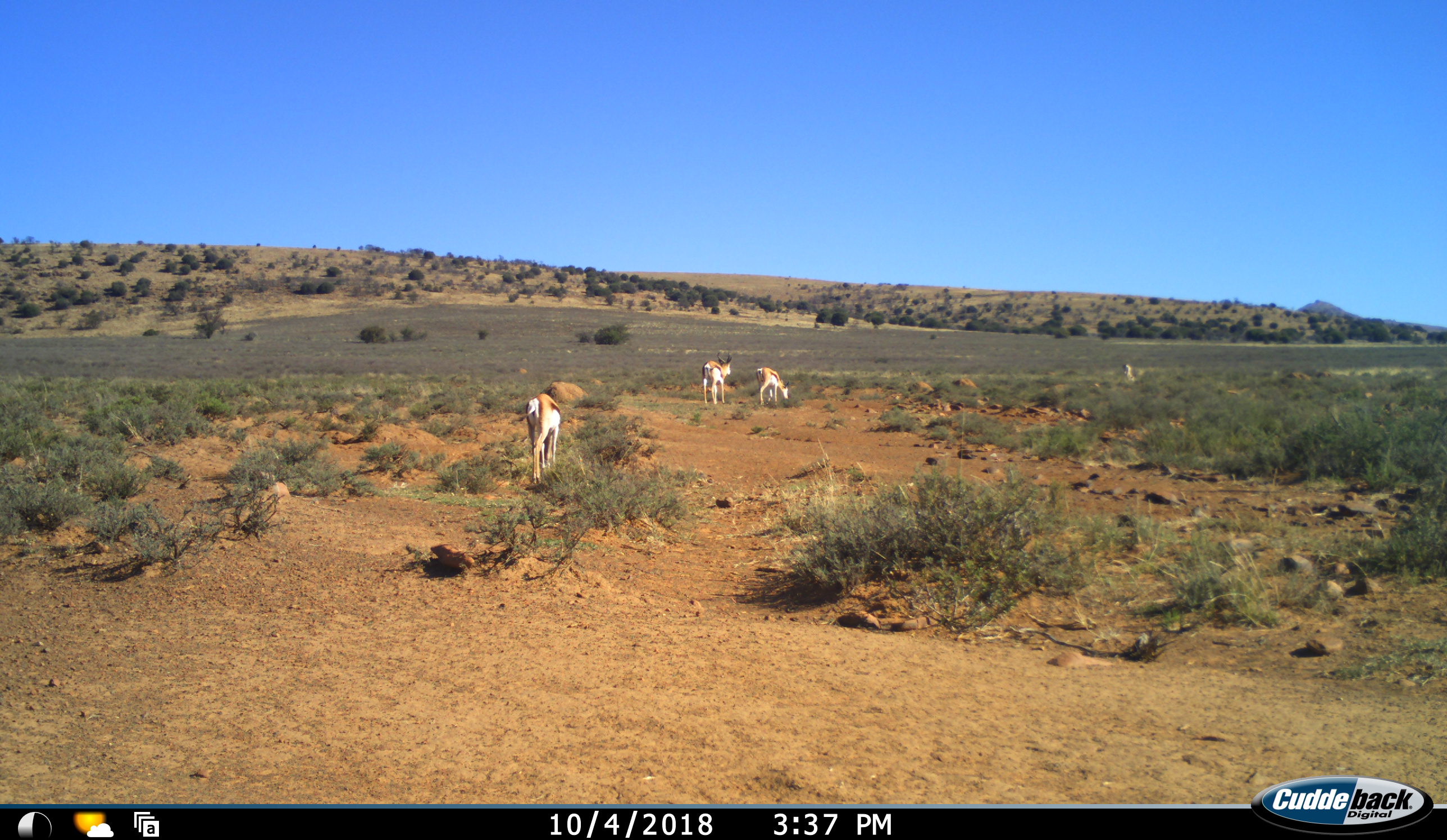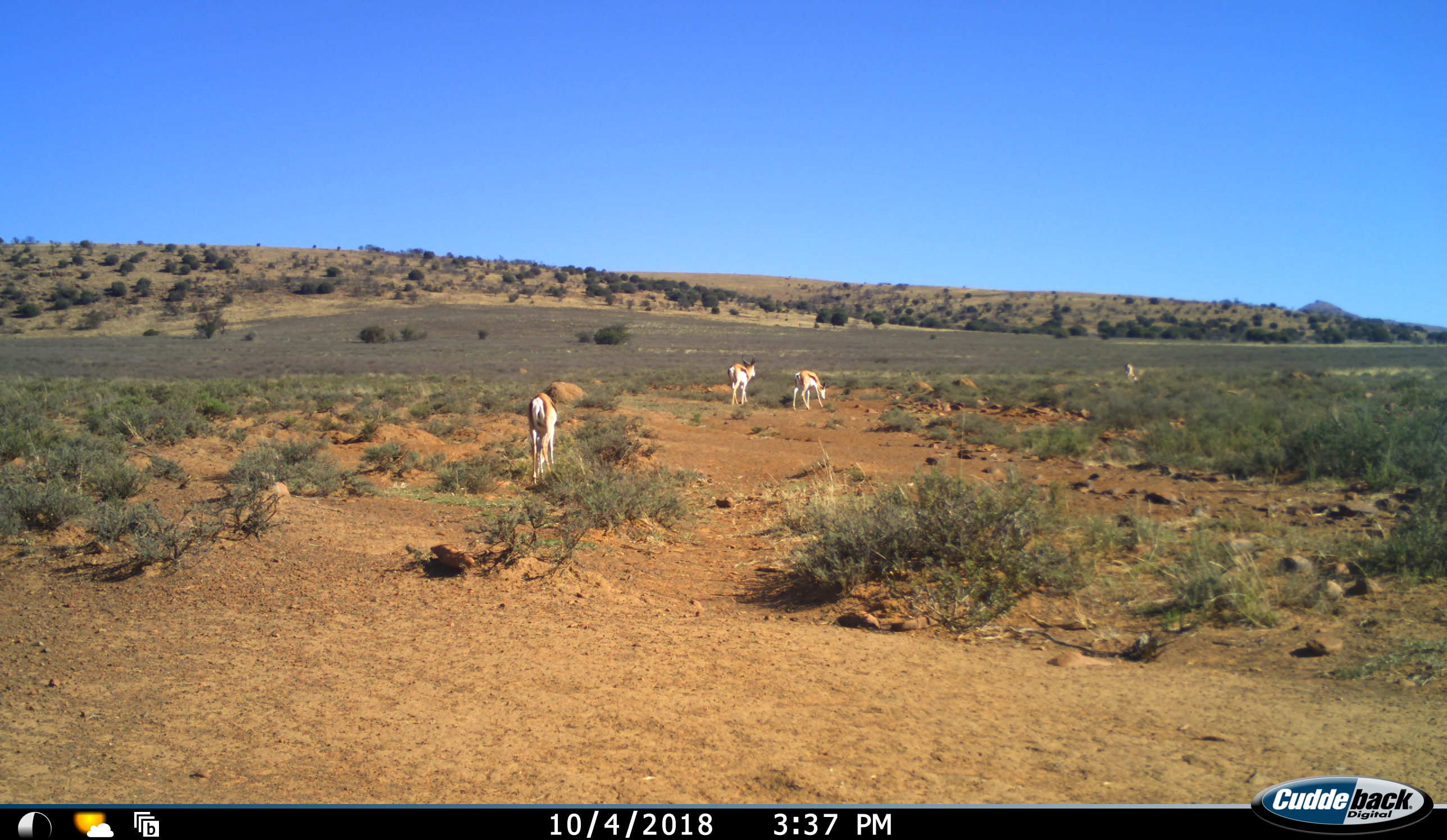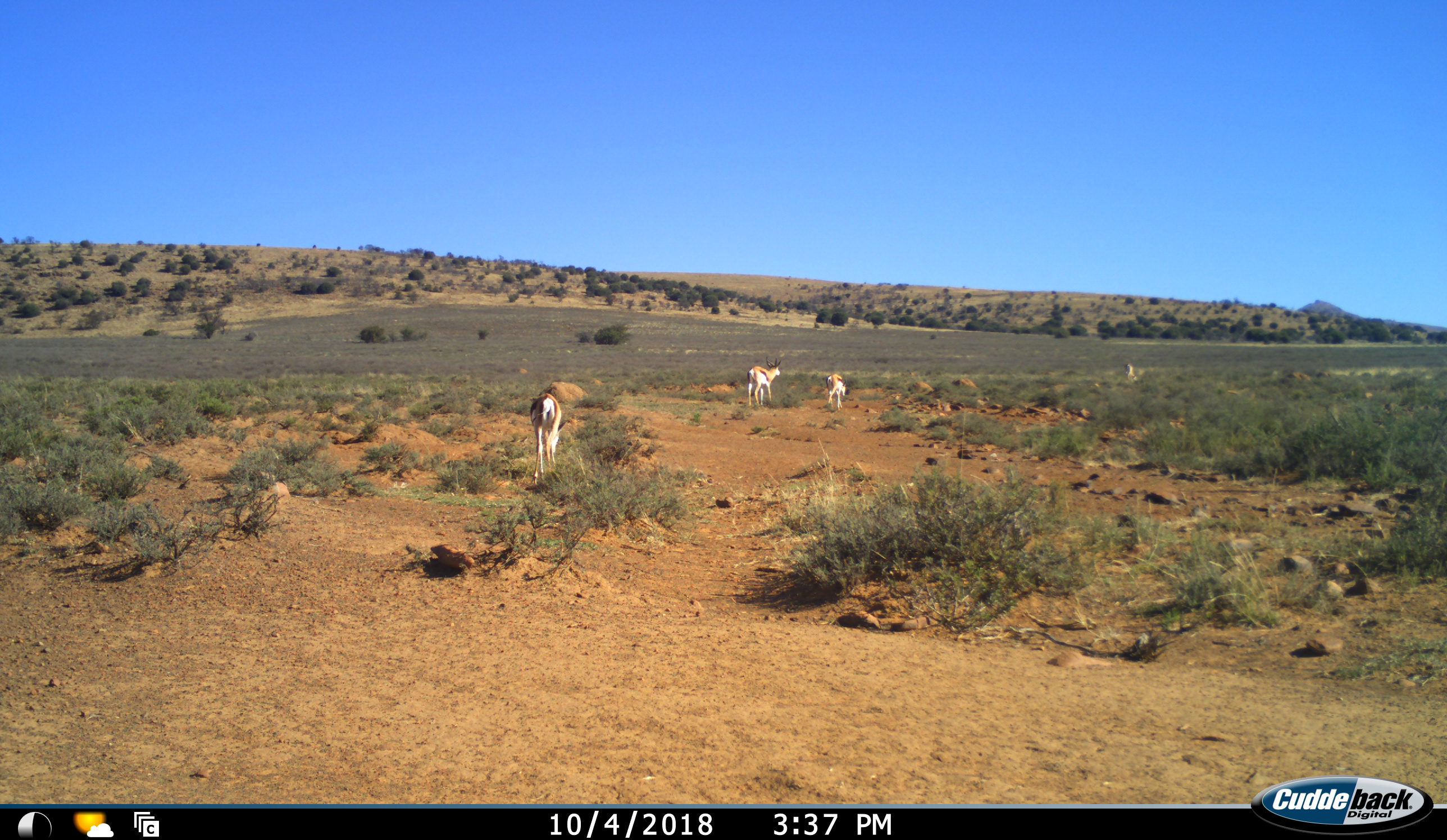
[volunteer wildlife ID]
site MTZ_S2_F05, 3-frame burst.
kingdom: Animalia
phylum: Chordata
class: Mammalia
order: Artiodactyla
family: Bovidae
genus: Antidorcas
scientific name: Antidorcas marsupialis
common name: springbok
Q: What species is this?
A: Springbok (Antidorcas marsupialis).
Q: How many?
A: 4.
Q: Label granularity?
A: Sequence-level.